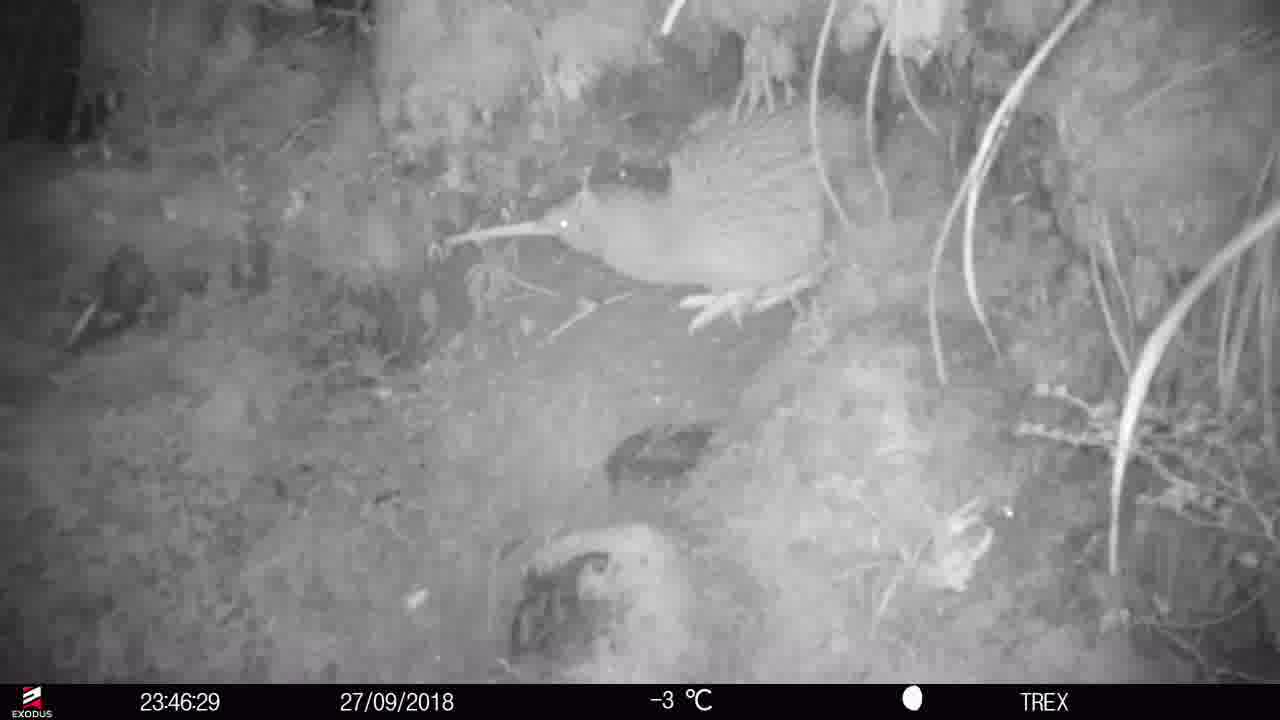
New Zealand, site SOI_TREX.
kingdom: Animalia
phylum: Chordata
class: Aves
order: Apterygiformes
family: Apterygidae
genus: Apteryx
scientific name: Apteryx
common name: kiwi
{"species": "kiwi (Apteryx)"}